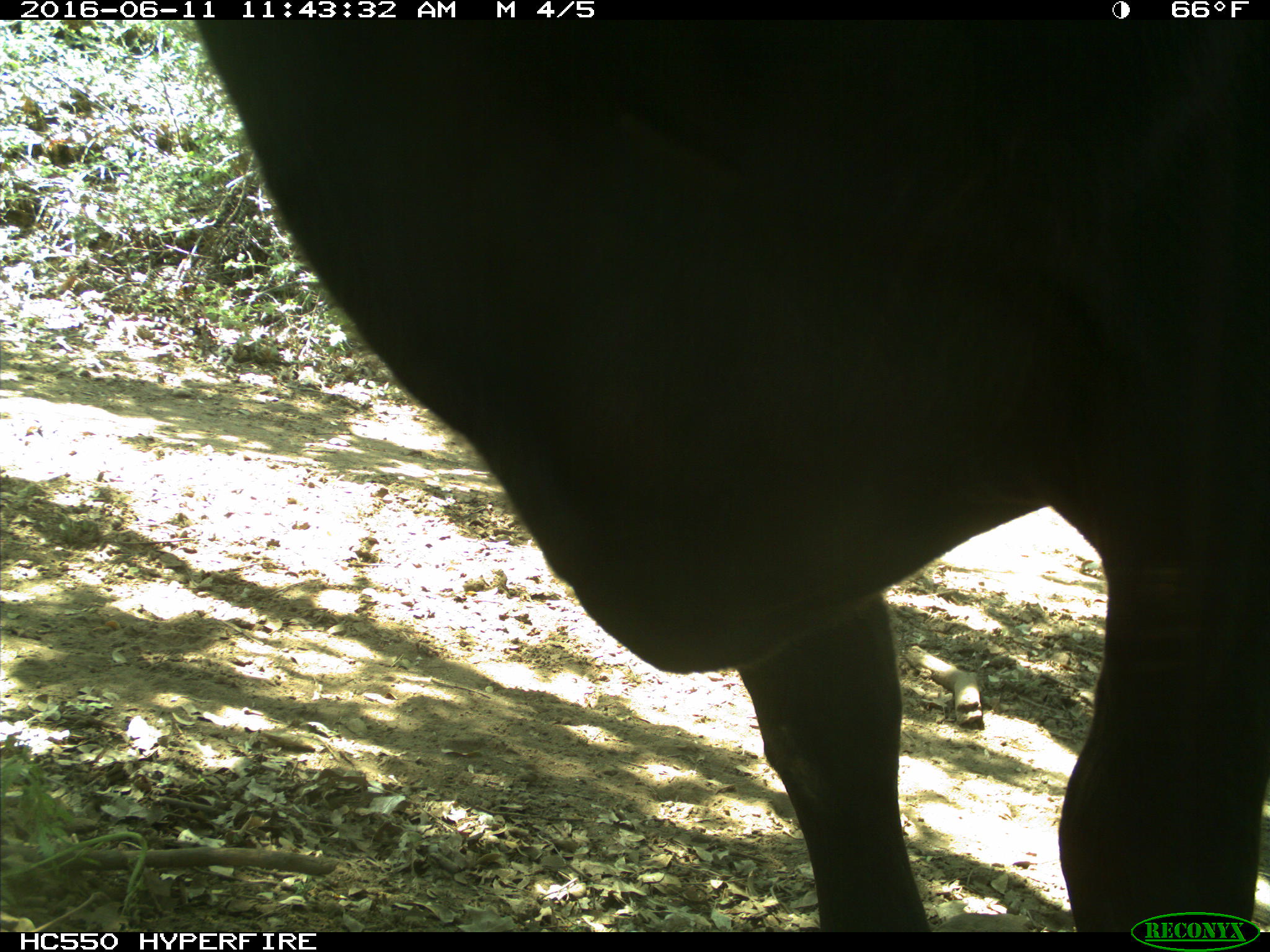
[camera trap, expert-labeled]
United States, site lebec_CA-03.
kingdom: Animalia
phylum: Chordata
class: Mammalia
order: Artiodactyla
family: Bovidae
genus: Bos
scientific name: Bos taurus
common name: domestic cow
Bos taurus (domestic cow).